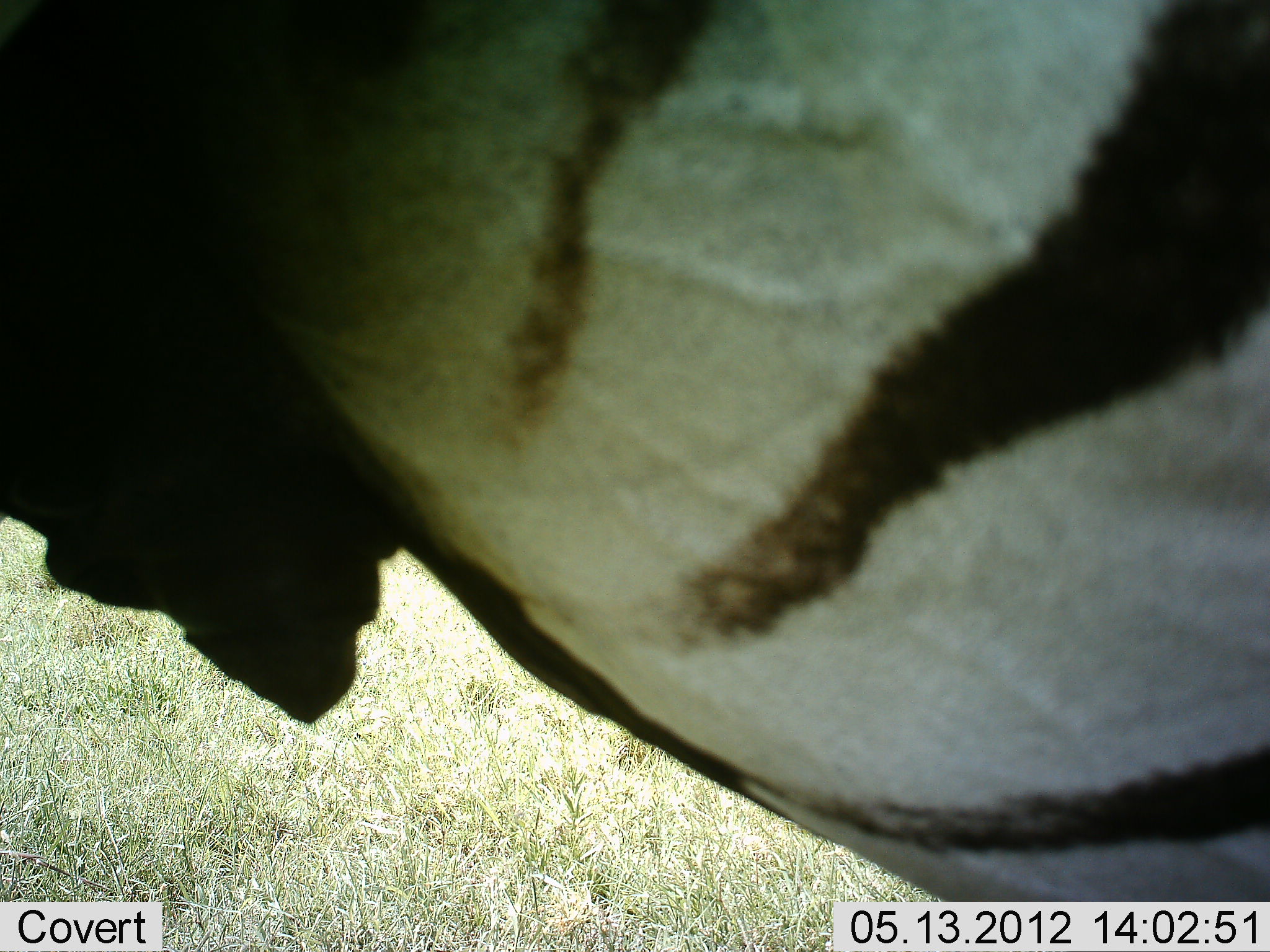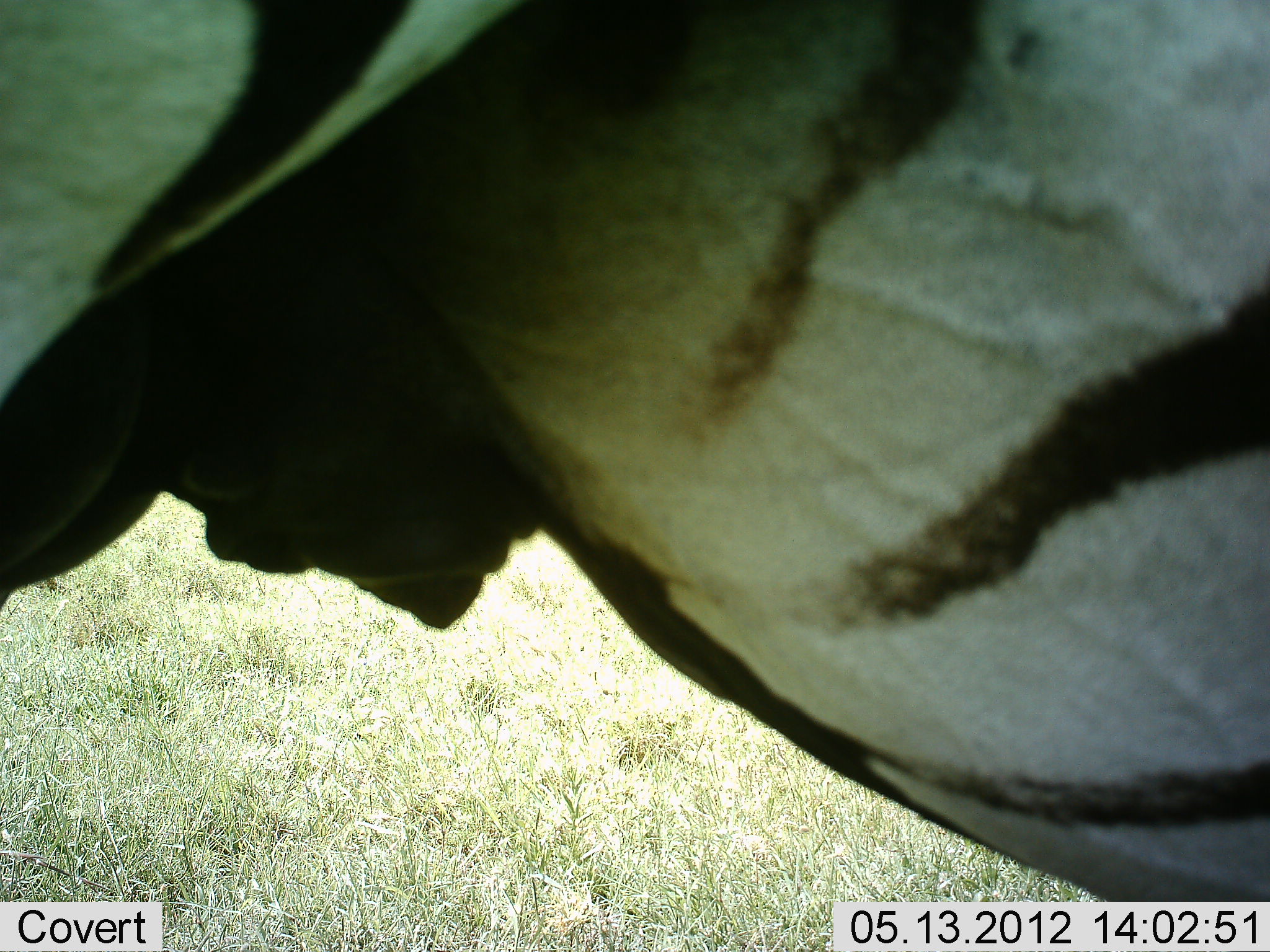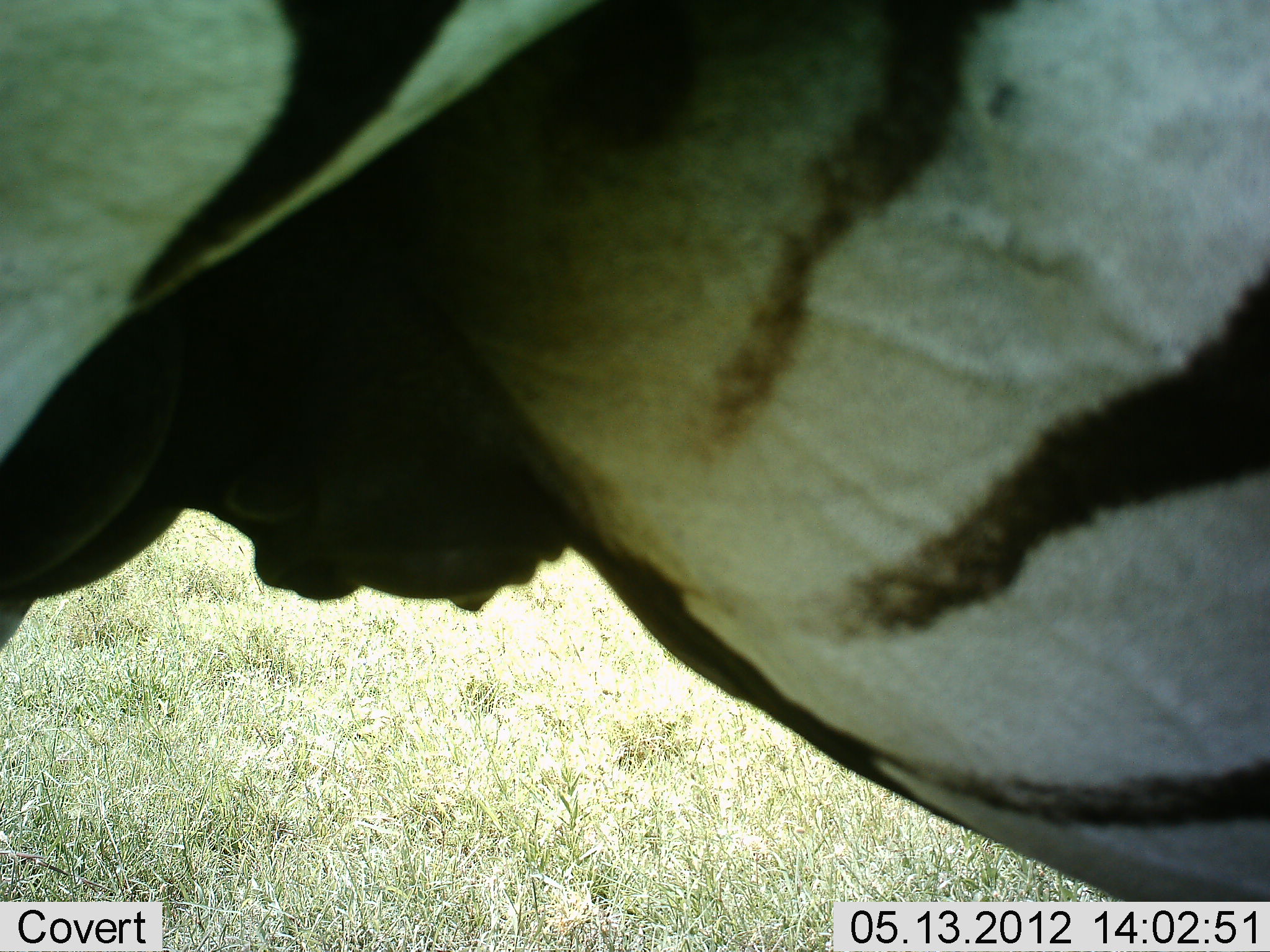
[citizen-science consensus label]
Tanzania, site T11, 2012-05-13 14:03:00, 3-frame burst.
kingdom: Animalia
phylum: Chordata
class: Mammalia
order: Perissodactyla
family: Equidae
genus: Equus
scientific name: Equus quagga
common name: plains zebra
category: zebra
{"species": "zebra (plains zebra) (Equus quagga)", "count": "1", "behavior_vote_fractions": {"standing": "100%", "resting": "0%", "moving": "0%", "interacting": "0%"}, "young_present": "0%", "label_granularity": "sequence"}